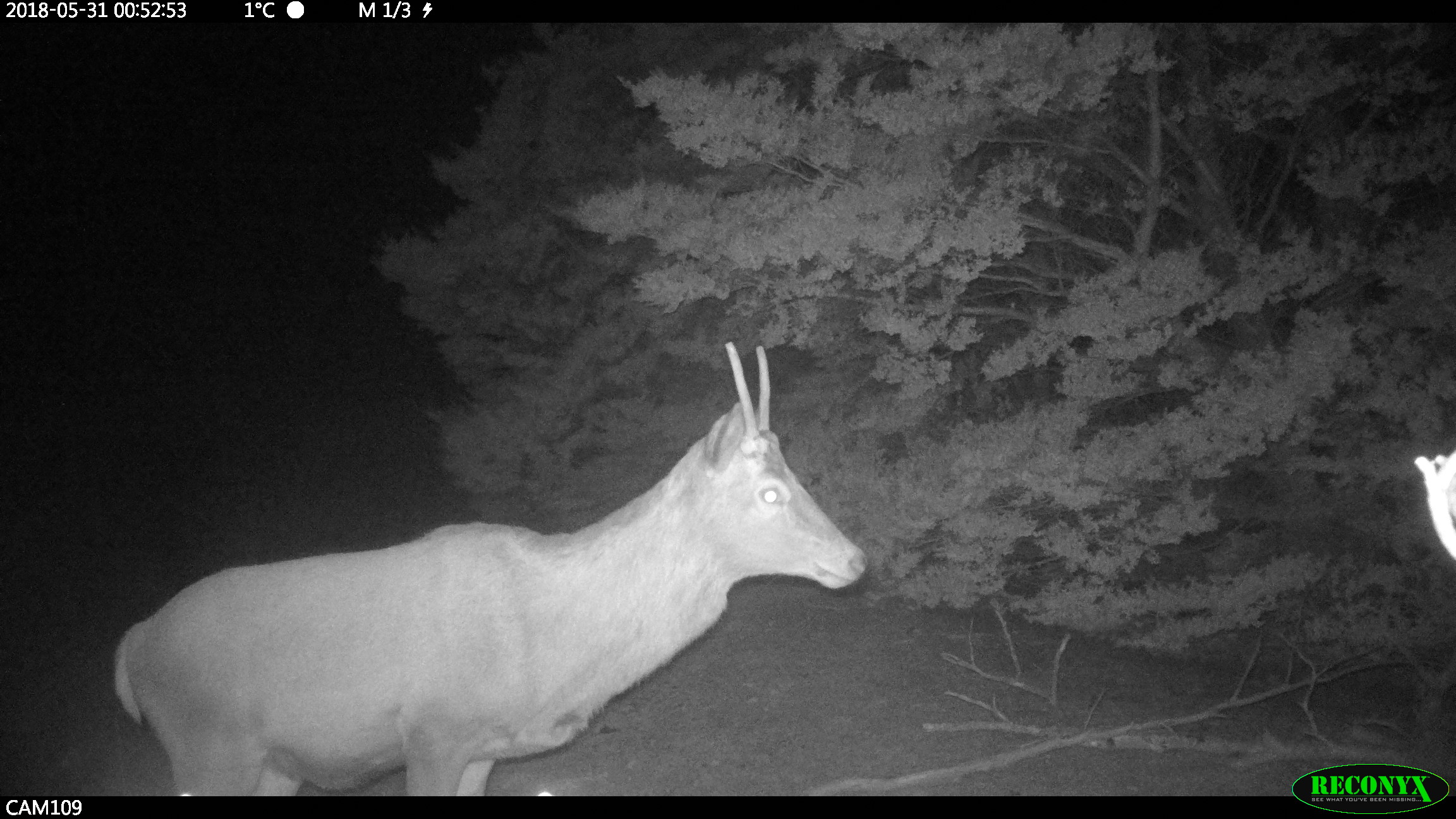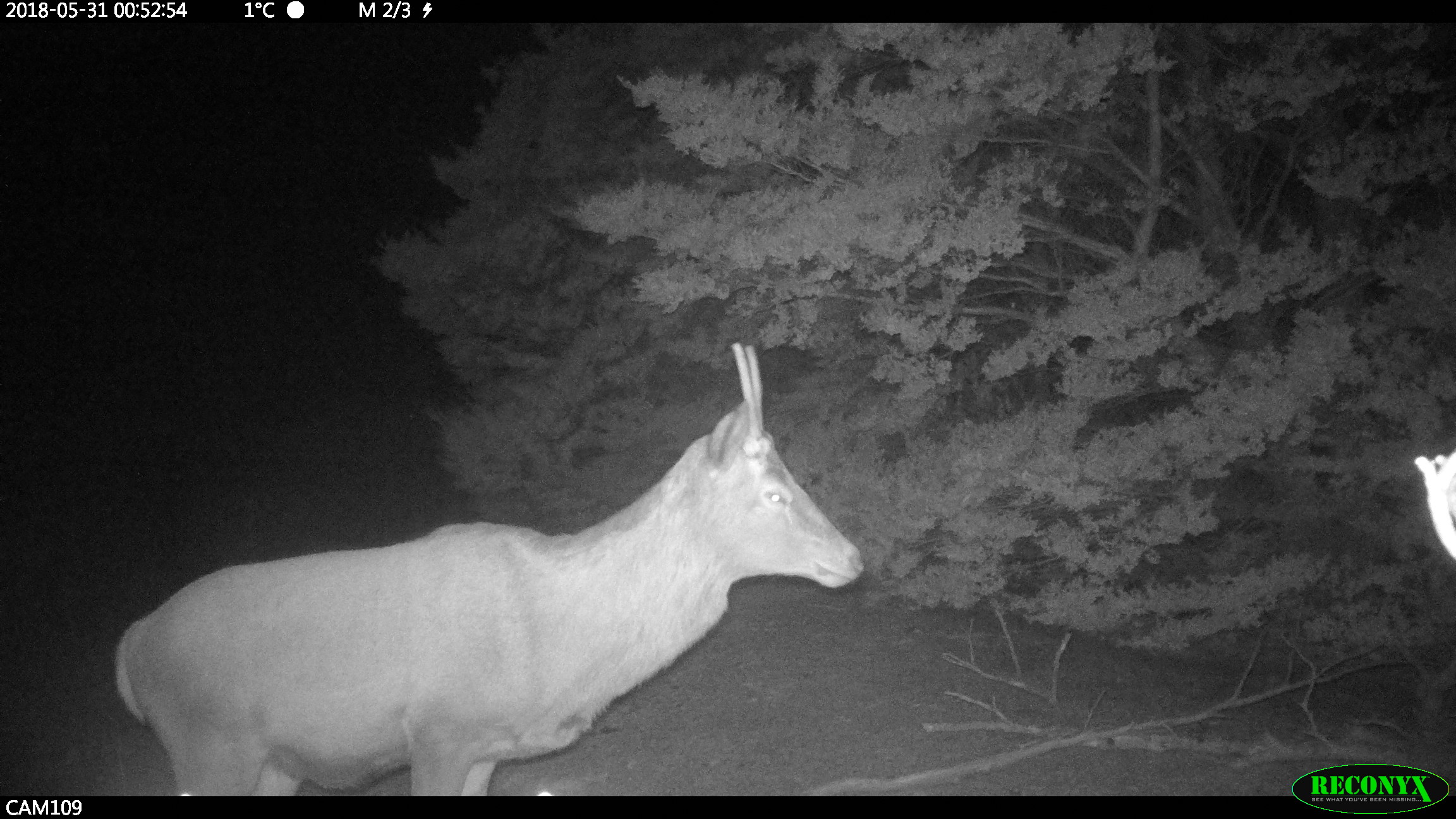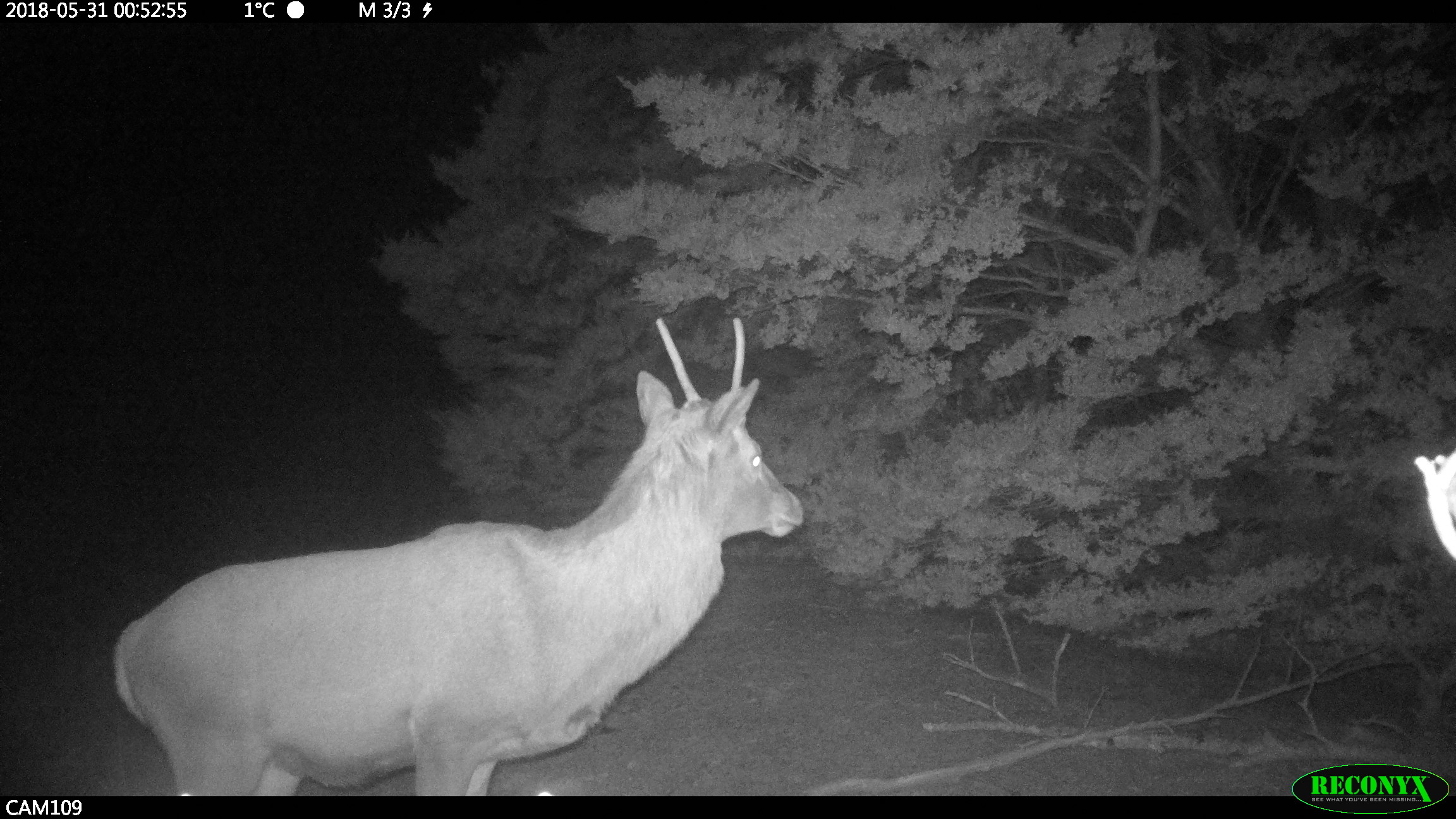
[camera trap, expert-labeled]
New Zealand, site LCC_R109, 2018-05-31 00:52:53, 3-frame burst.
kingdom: Animalia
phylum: Chordata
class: Mammalia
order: Artiodactyla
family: Cervidae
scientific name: Cervidae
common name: deer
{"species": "deer (Cervidae)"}